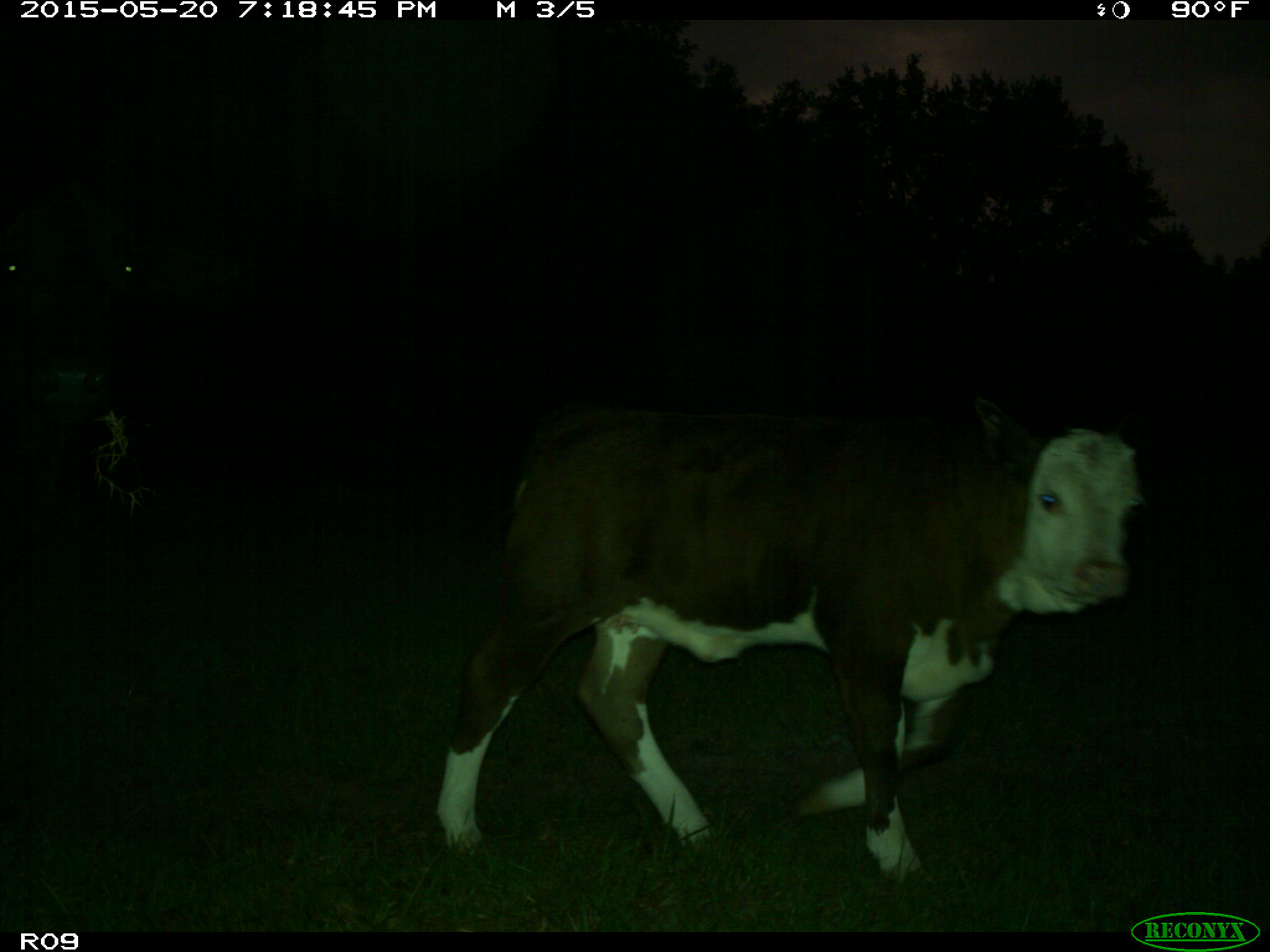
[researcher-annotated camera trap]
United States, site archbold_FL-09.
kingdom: Animalia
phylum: Chordata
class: Mammalia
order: Artiodactyla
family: Bovidae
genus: Bos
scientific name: Bos taurus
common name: domestic cow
Bos taurus (domestic cow).